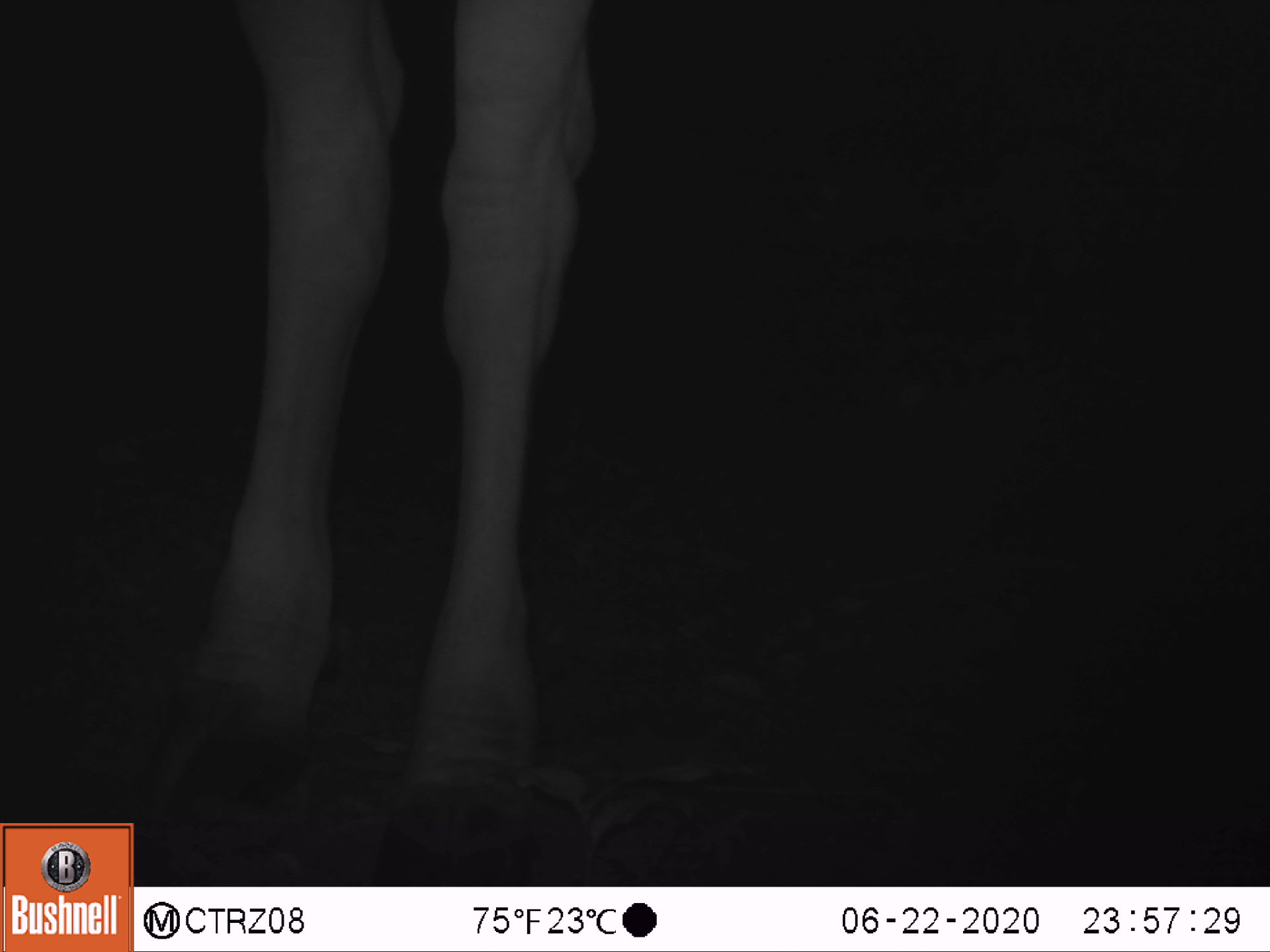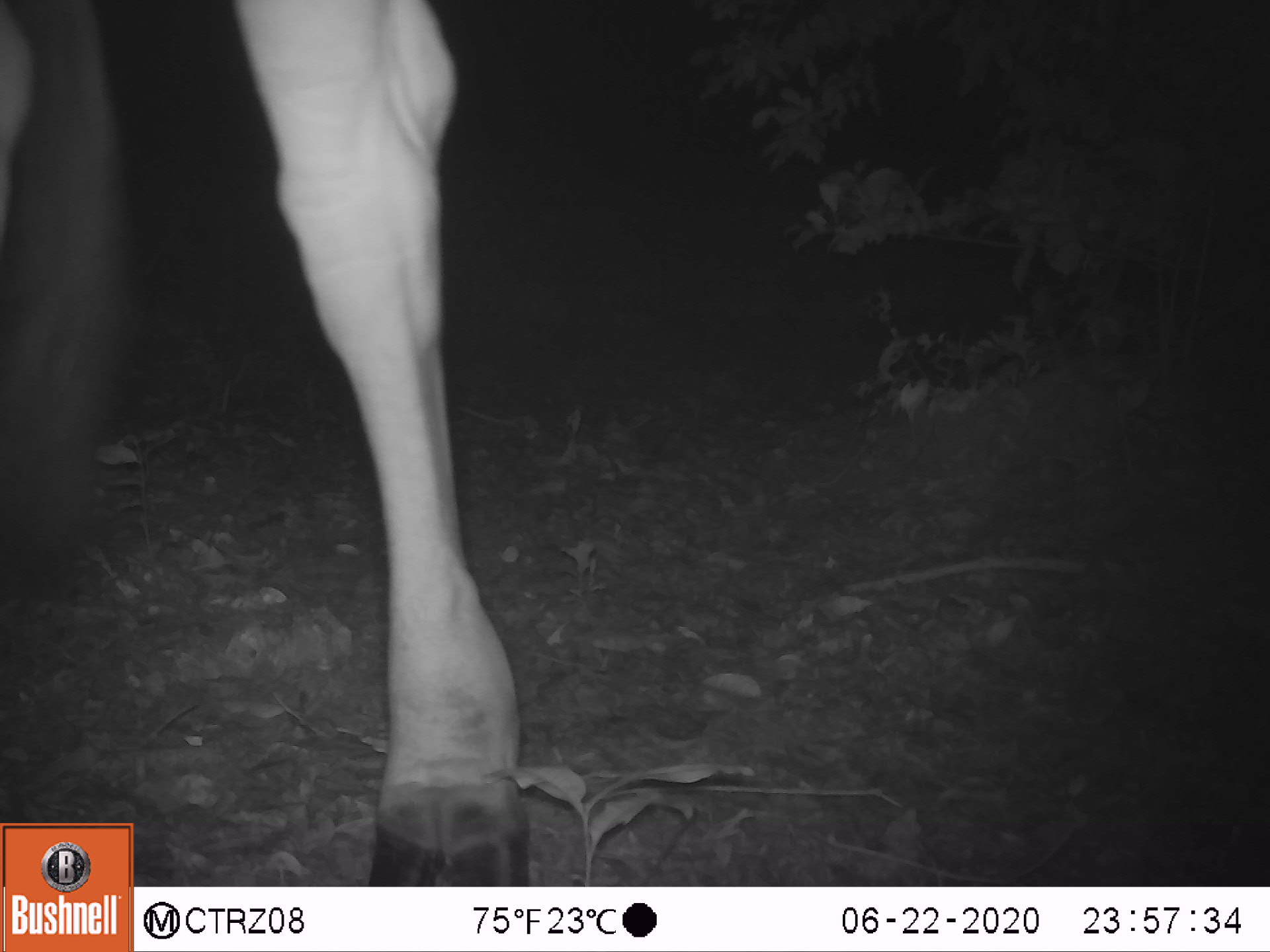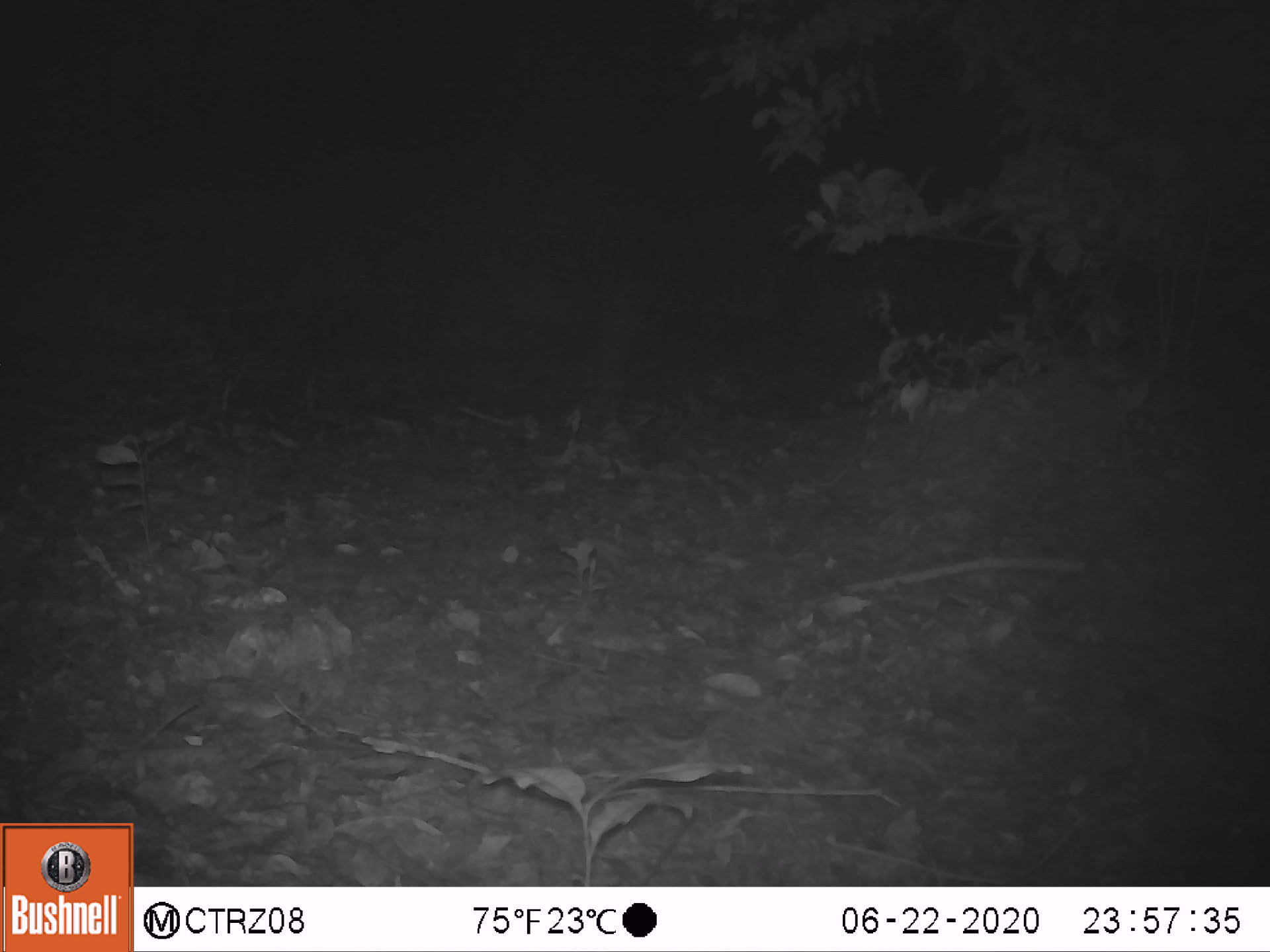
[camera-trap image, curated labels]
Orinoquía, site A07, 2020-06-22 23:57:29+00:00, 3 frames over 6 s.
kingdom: Animalia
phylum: Chordata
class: Mammalia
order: Artiodactyla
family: Bovidae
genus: Bos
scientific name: Bos taurus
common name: cow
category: cattle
Cattle (cow) (Bos taurus).